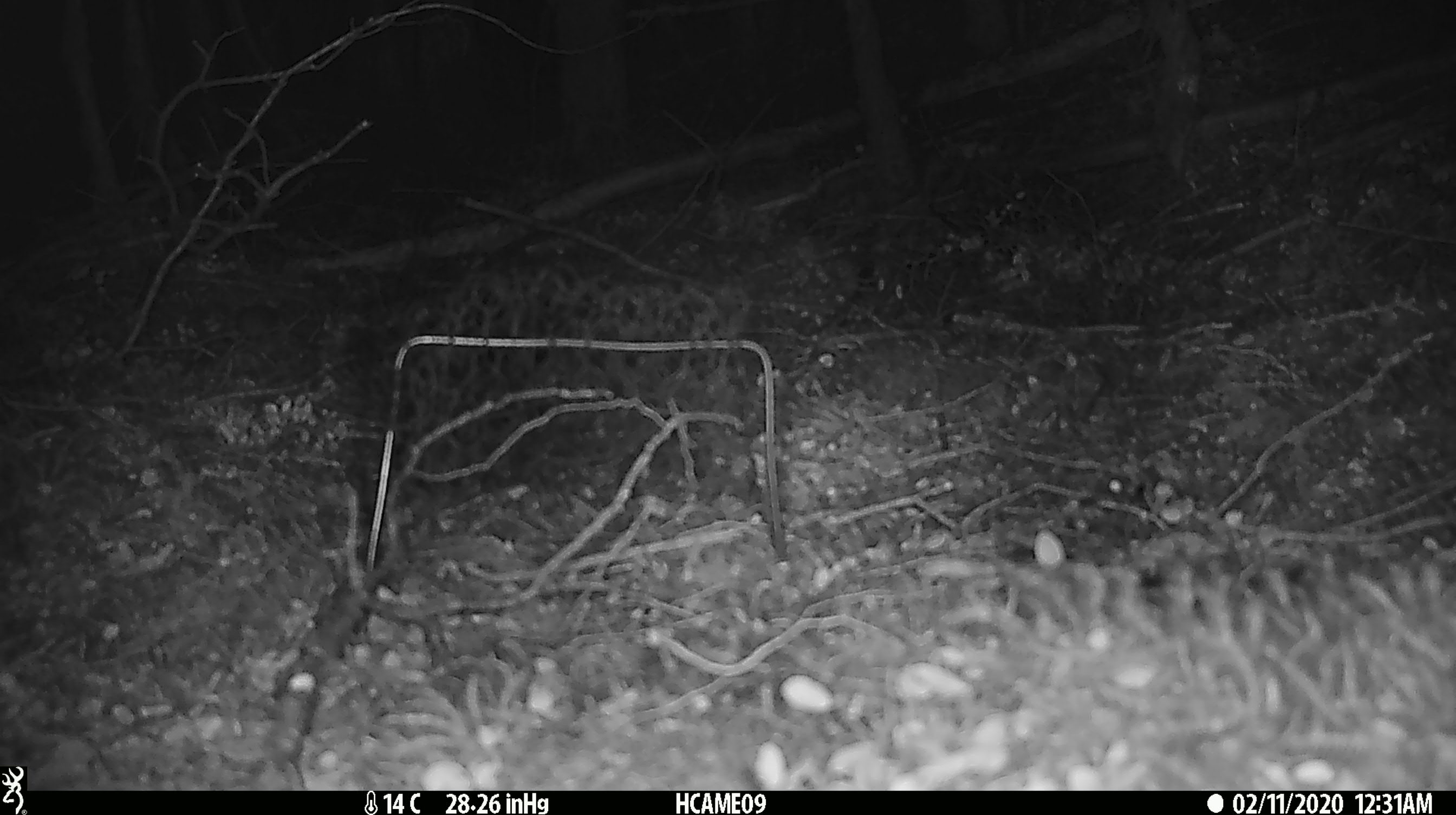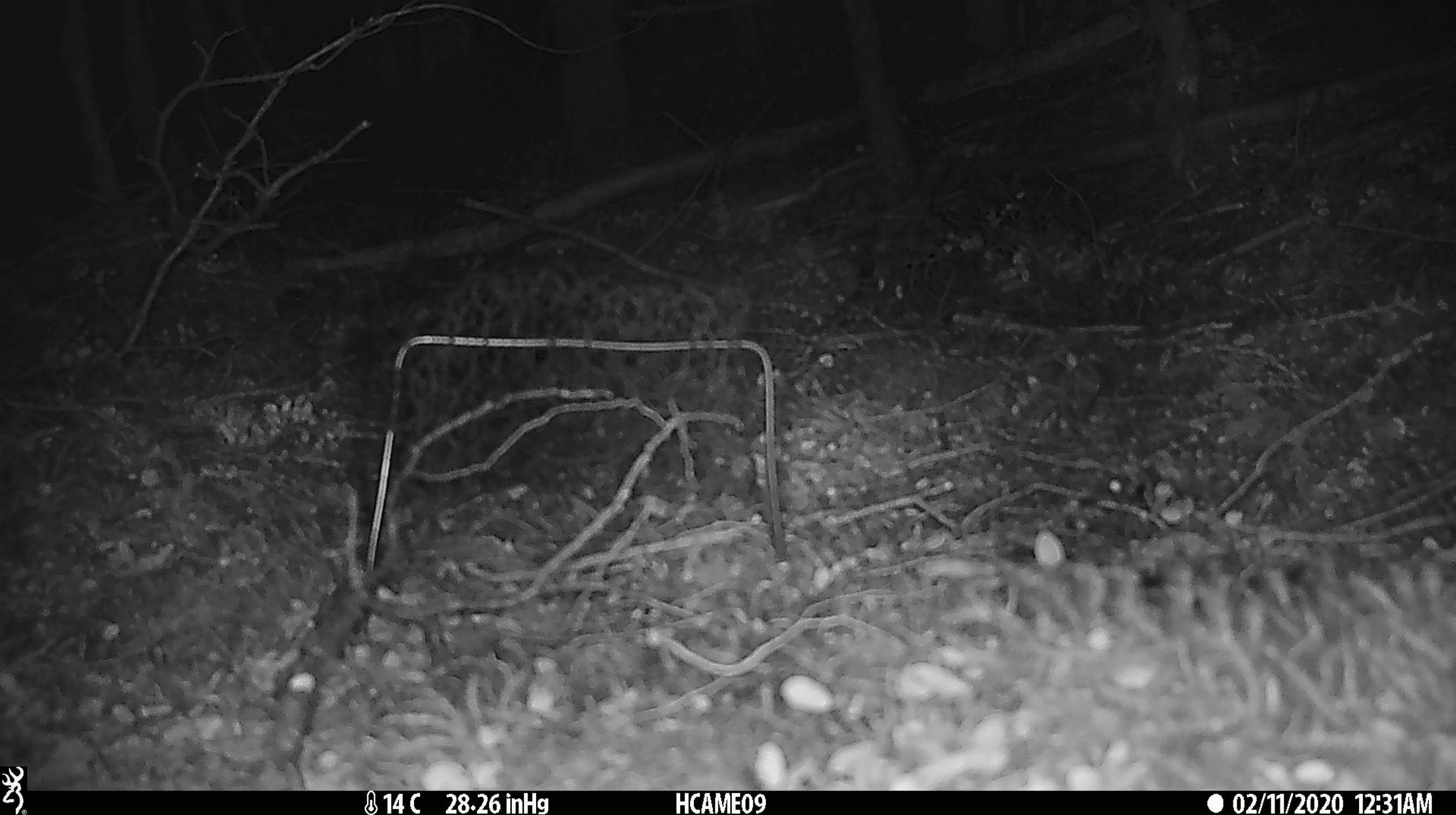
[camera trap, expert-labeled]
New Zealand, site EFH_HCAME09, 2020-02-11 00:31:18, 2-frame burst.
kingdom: Animalia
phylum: Chordata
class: Mammalia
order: Rodentia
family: Muridae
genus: Mus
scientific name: Mus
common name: mouse